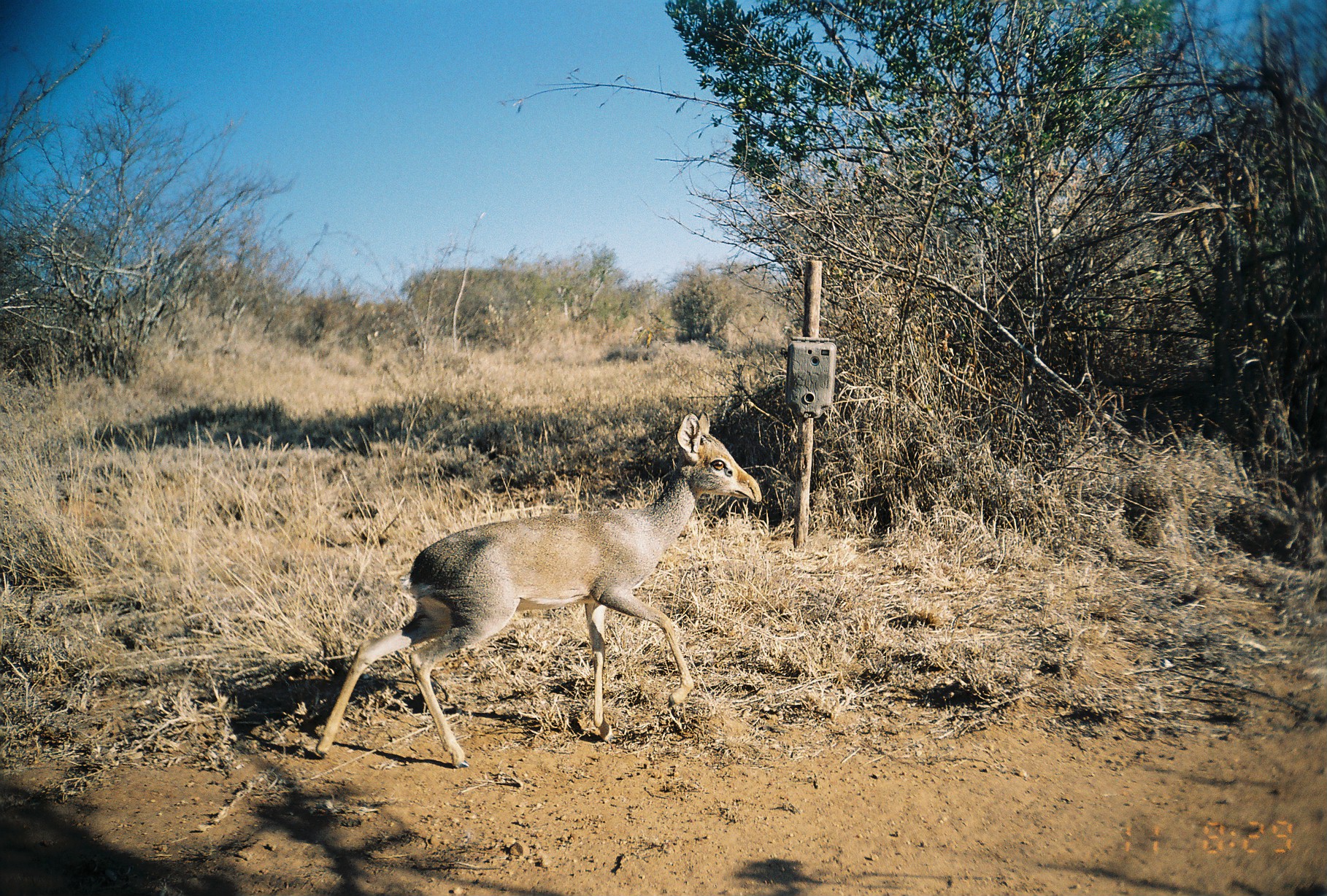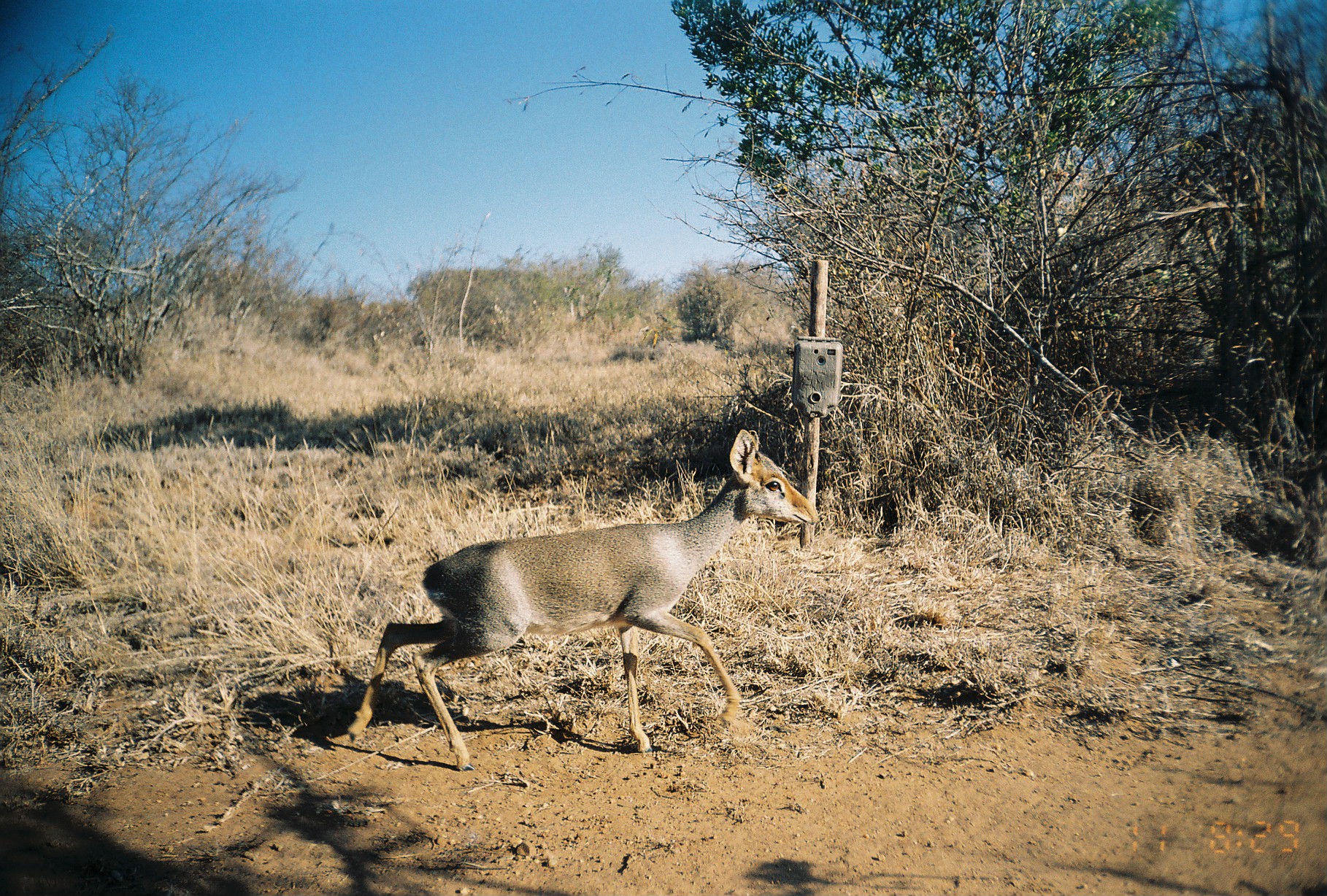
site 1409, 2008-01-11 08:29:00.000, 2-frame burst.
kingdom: Animalia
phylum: Chordata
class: Mammalia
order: Artiodactyla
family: Bovidae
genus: Madoqua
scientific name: Madoqua guentheri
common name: günther's dik-dik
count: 1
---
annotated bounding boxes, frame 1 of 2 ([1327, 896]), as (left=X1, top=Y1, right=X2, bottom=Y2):
madoqua guentheri: (left=313, top=410, right=761, bottom=767)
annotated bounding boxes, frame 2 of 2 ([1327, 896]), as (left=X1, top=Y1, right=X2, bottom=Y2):
madoqua guentheri: (left=343, top=426, right=819, bottom=771)